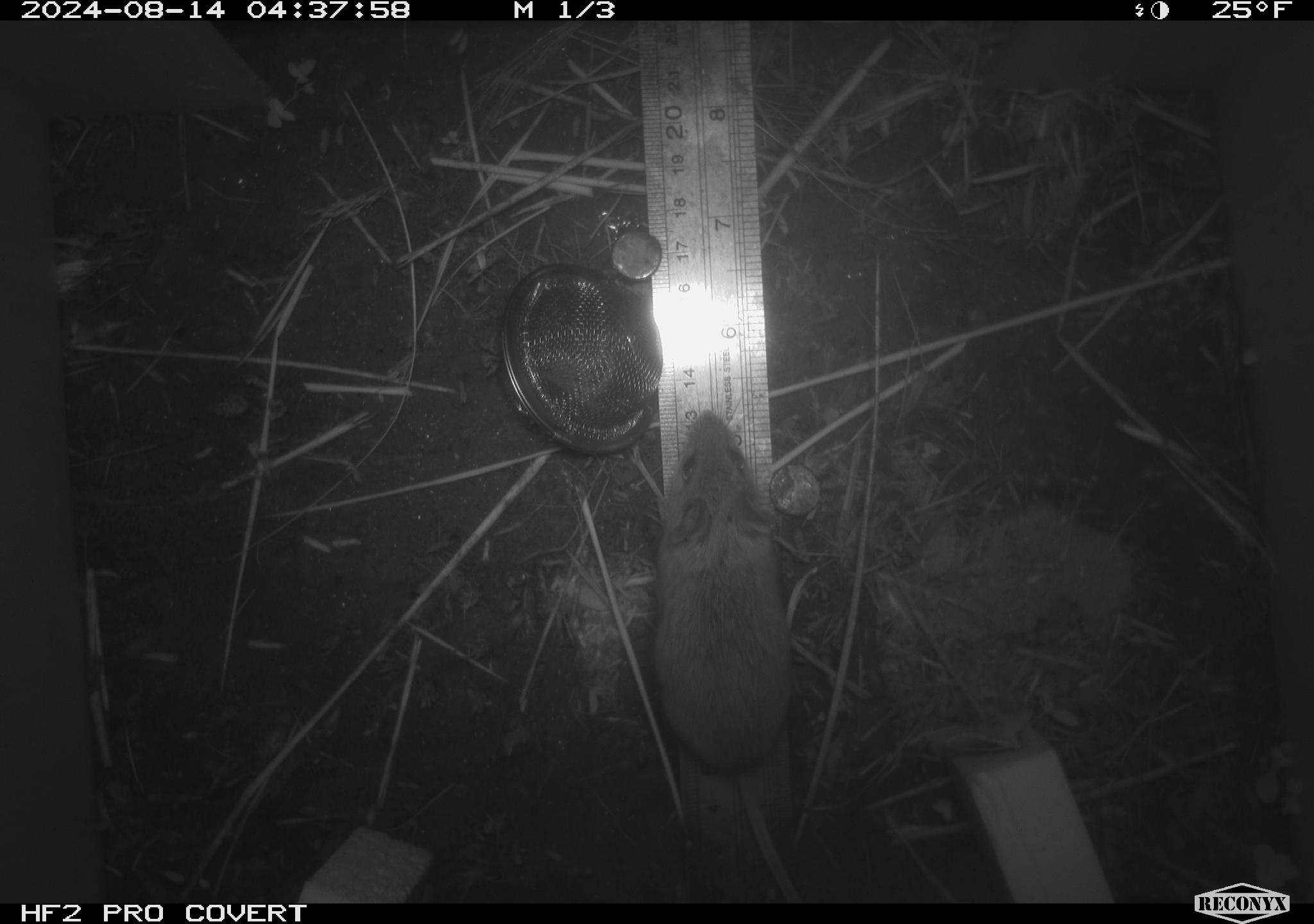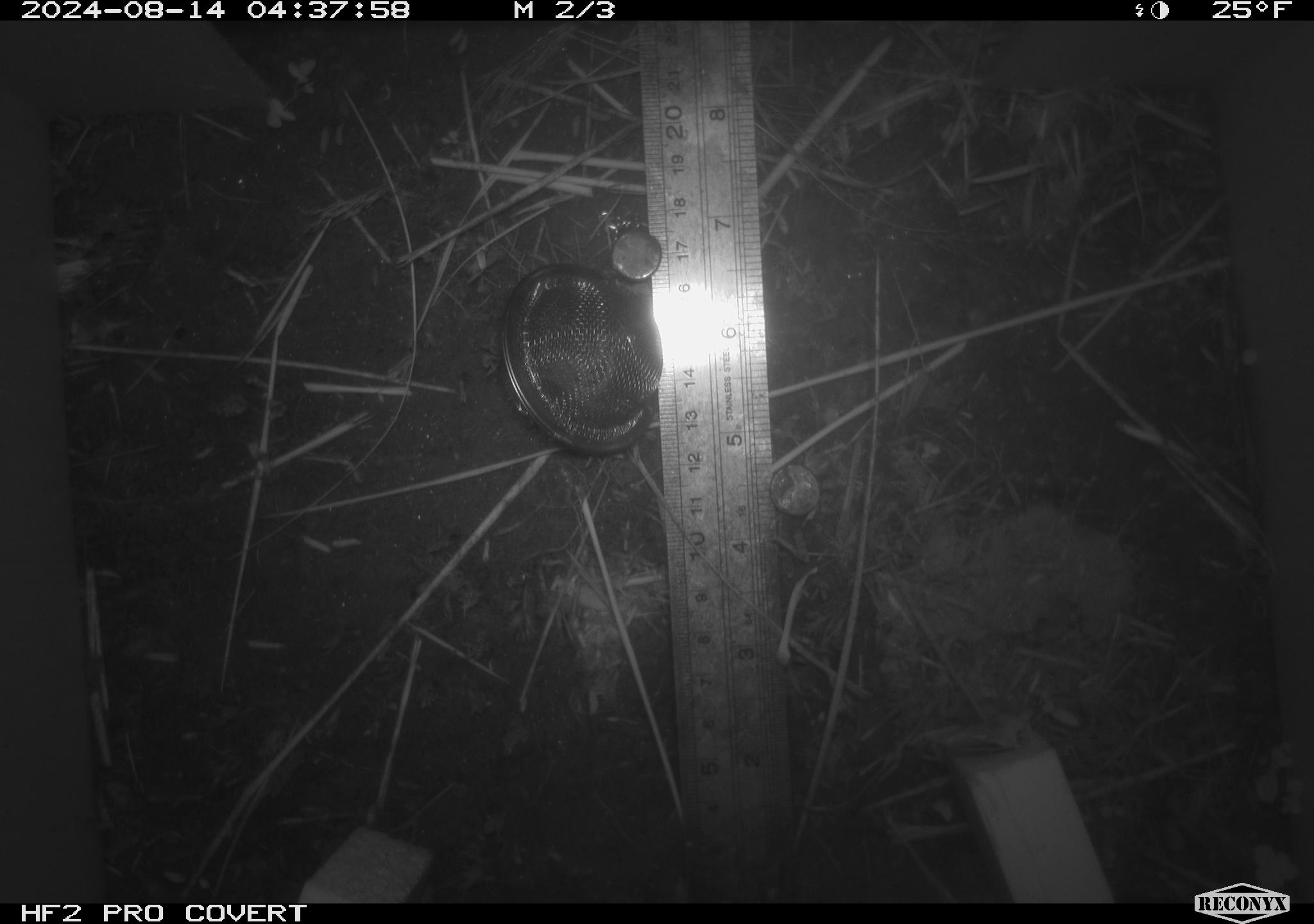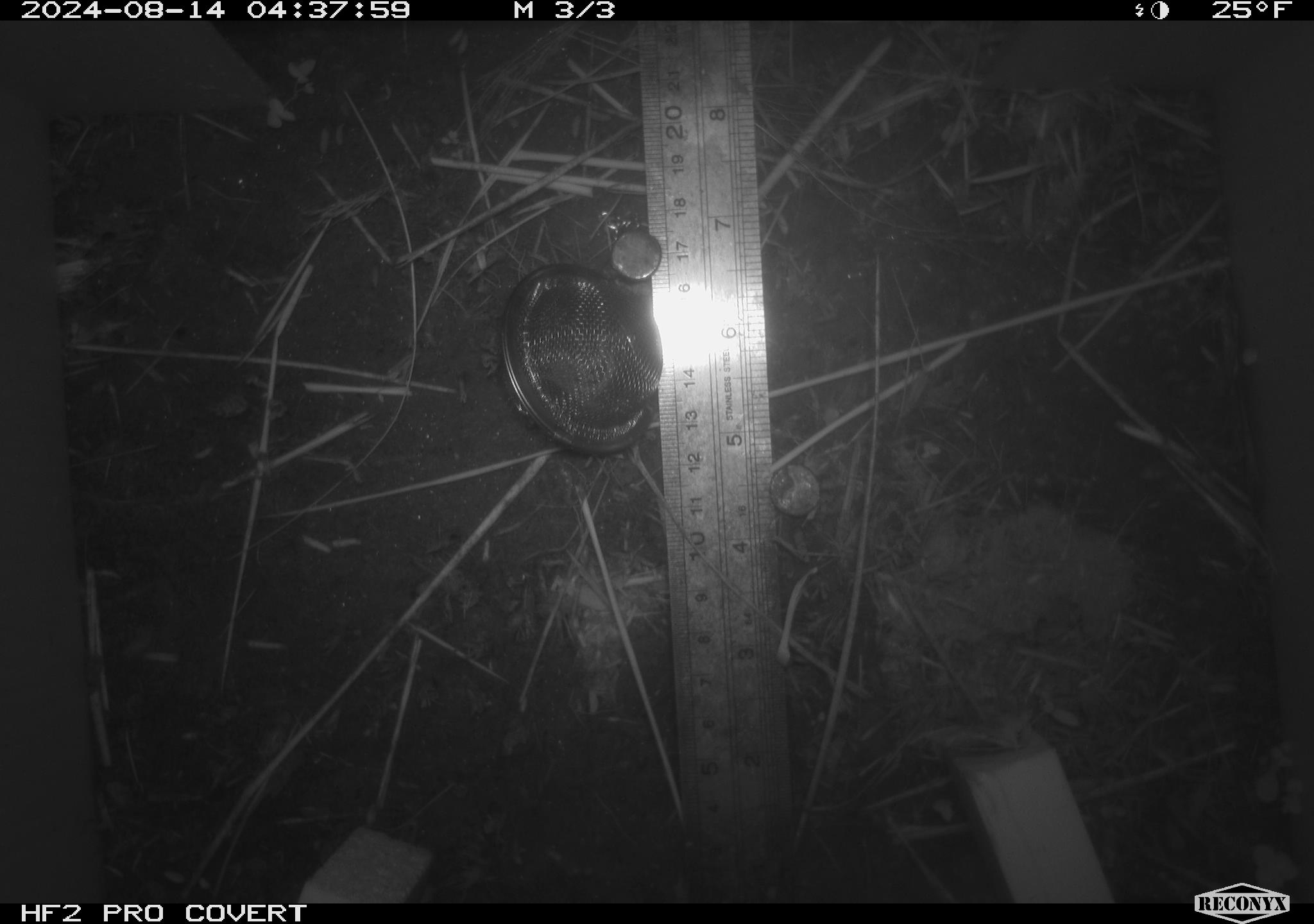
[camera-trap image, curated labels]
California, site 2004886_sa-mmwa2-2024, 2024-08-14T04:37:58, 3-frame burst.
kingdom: Animalia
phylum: Chordata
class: Mammalia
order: Rodentia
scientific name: Rodentia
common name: mouse species